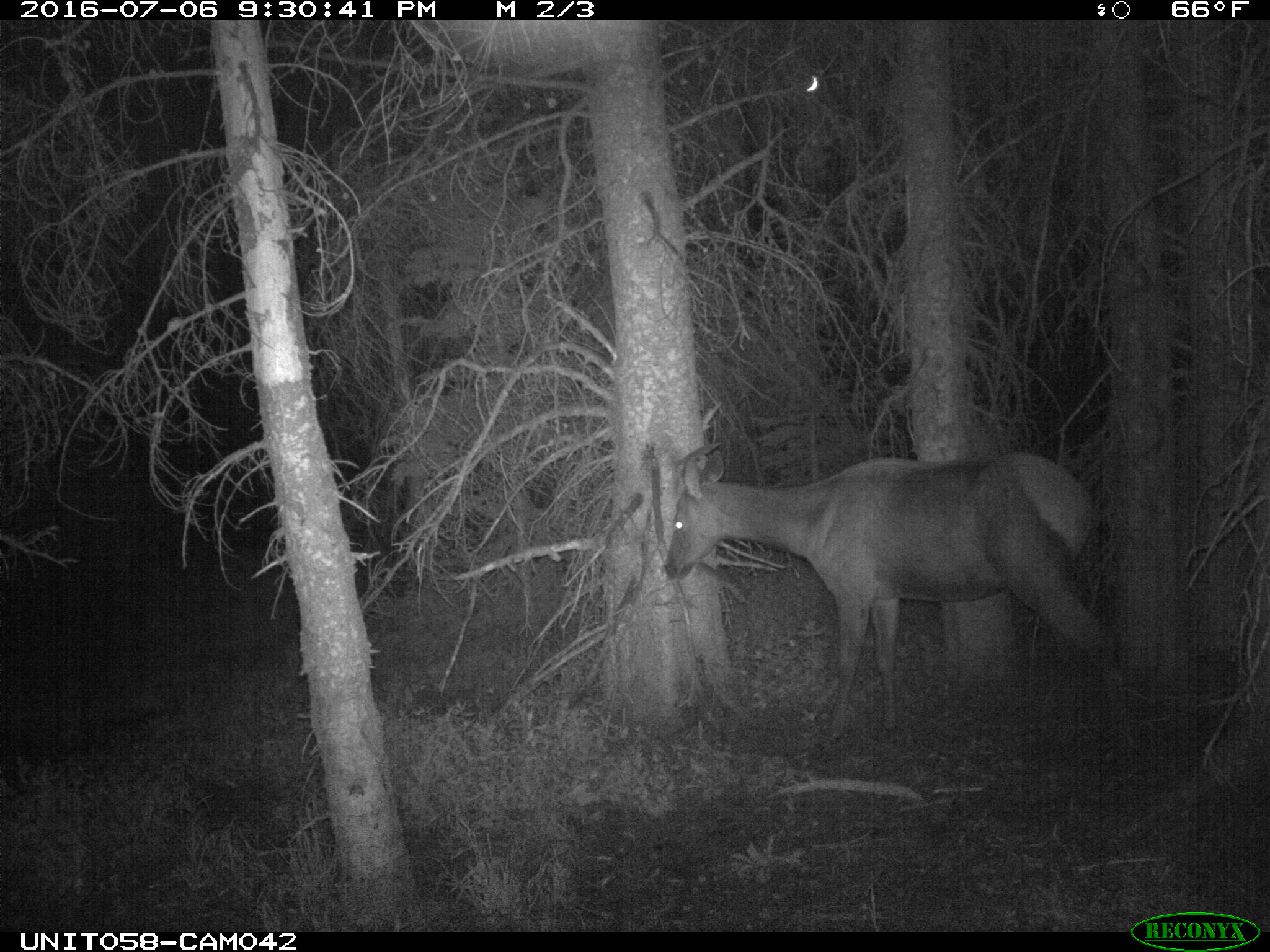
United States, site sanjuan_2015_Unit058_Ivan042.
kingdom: Animalia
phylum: Chordata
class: Mammalia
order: Artiodactyla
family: Cervidae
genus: Cervus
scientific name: Cervus elaphus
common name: red deer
Cervus elaphus (red deer).